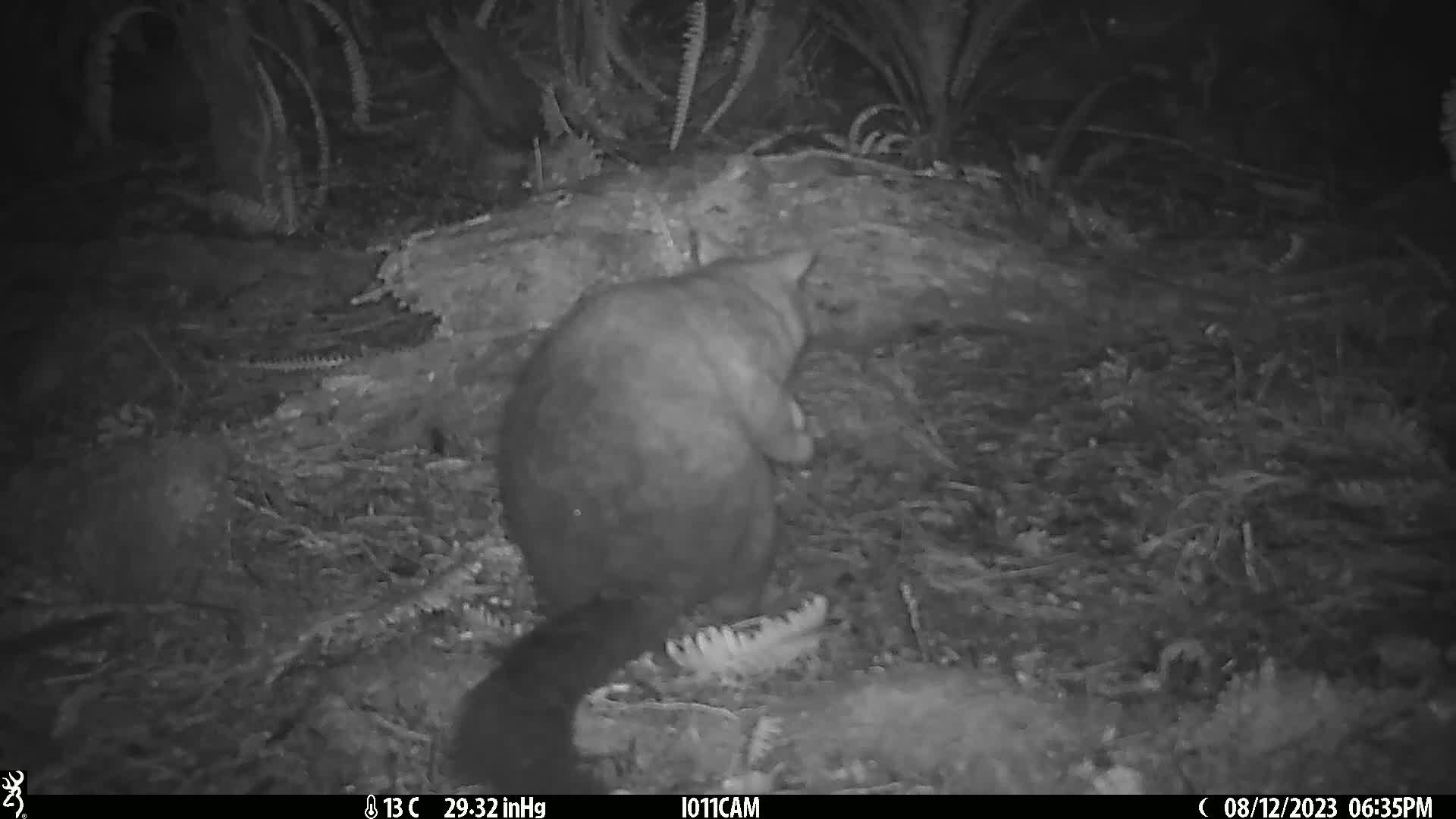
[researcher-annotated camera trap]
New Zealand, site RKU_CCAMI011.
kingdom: Animalia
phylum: Chordata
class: Mammalia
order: Diprotodontia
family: Phalangeridae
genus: Trichosurus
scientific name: Trichosurus vulpecula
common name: common brushtail possum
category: possum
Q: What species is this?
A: Possum (common brushtail possum) (Trichosurus vulpecula).